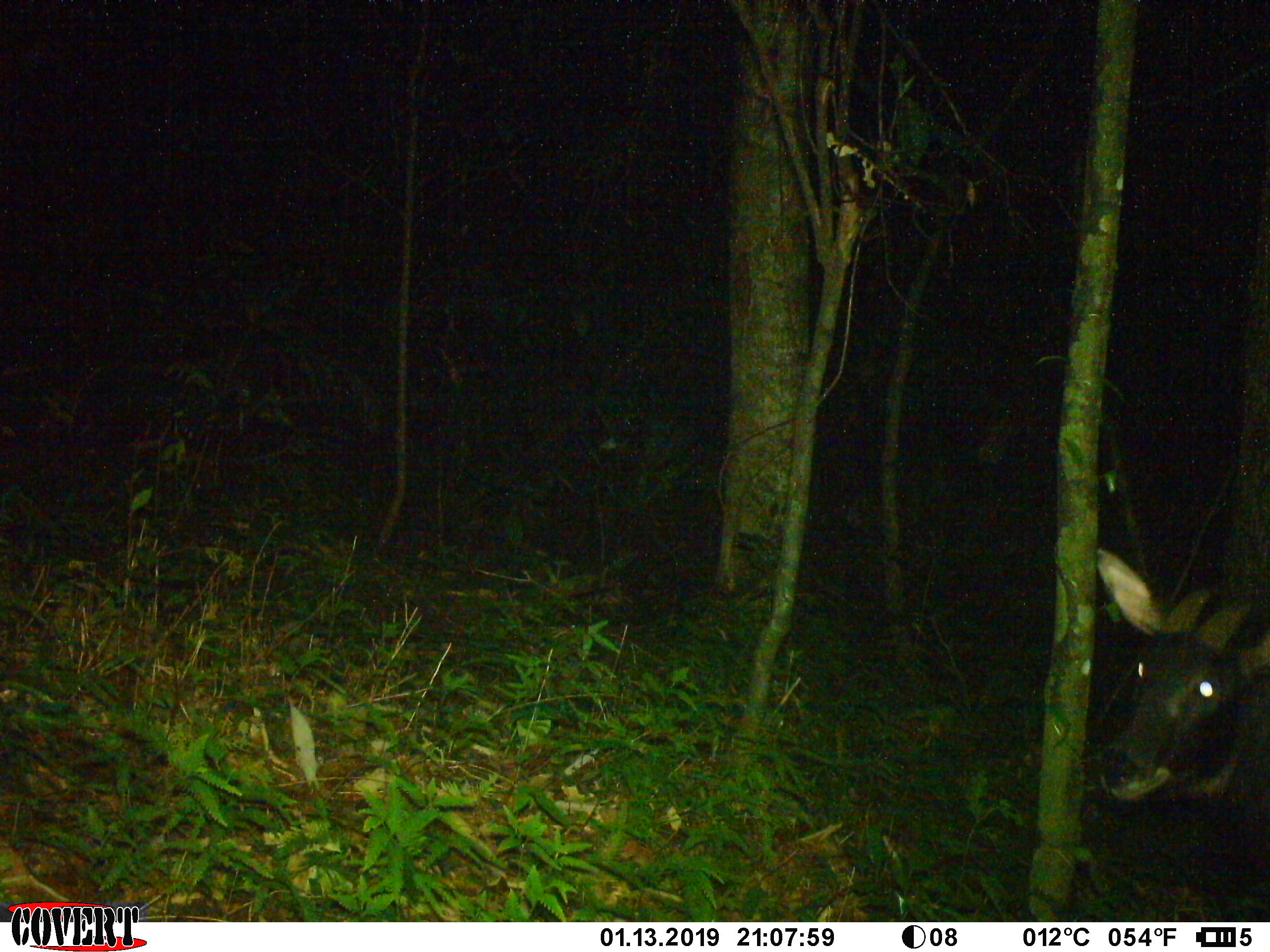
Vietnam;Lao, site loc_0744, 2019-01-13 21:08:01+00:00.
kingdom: Animalia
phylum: Chordata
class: Mammalia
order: Artiodactyla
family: Bovidae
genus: Capricornis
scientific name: Capricornis sumatraensis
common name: chinese serow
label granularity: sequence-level